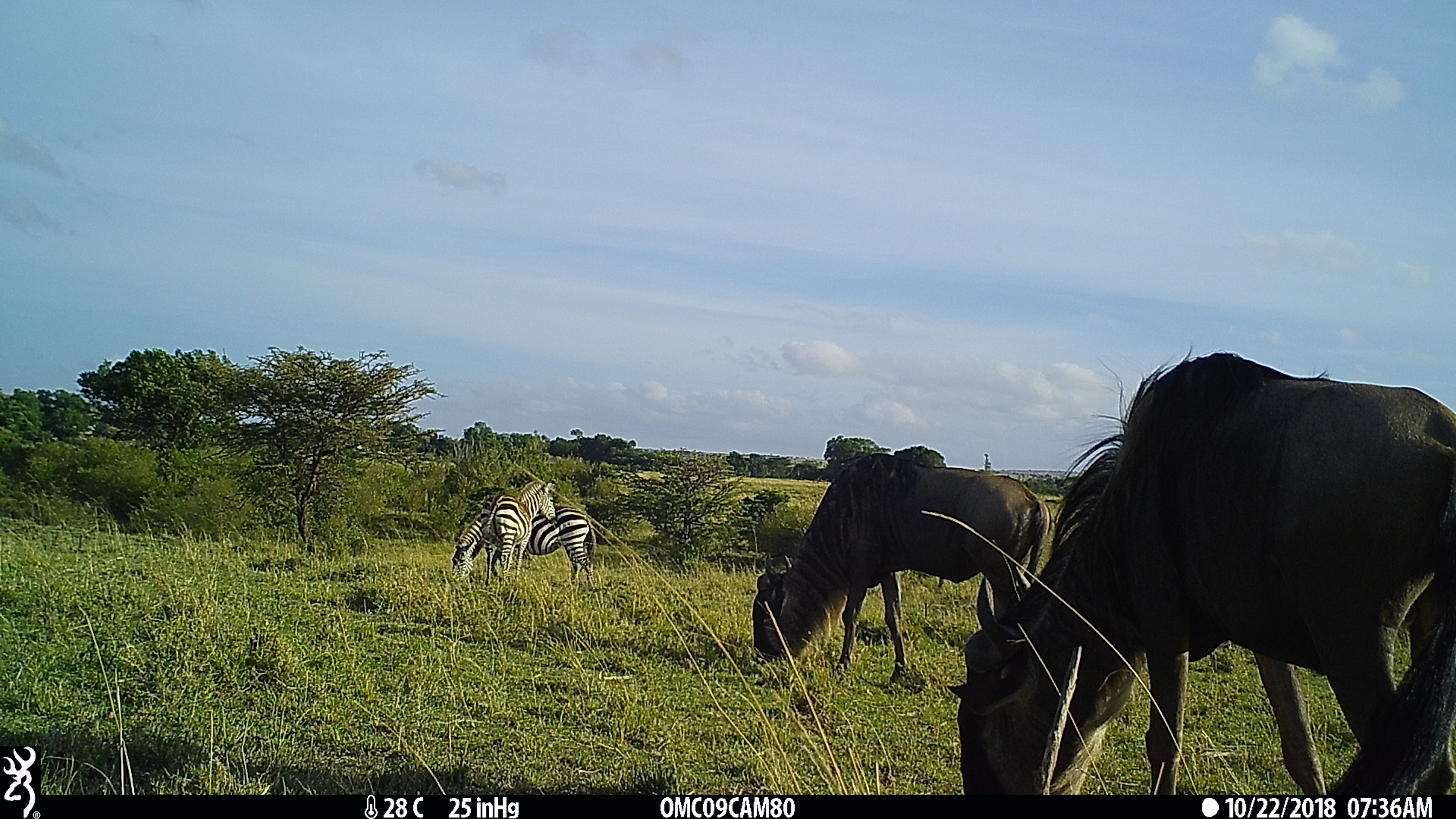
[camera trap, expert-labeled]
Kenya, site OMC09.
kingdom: Animalia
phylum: Chordata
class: Mammalia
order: Perissodactyla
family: Equidae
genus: Equus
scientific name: Equus quagga burchellii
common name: burchell's zebra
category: zebra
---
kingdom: Animalia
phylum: Chordata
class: Mammalia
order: Artiodactyla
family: Bovidae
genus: Connochaetes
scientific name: Connochaetes taurinus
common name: blue wildebeest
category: wildebeest